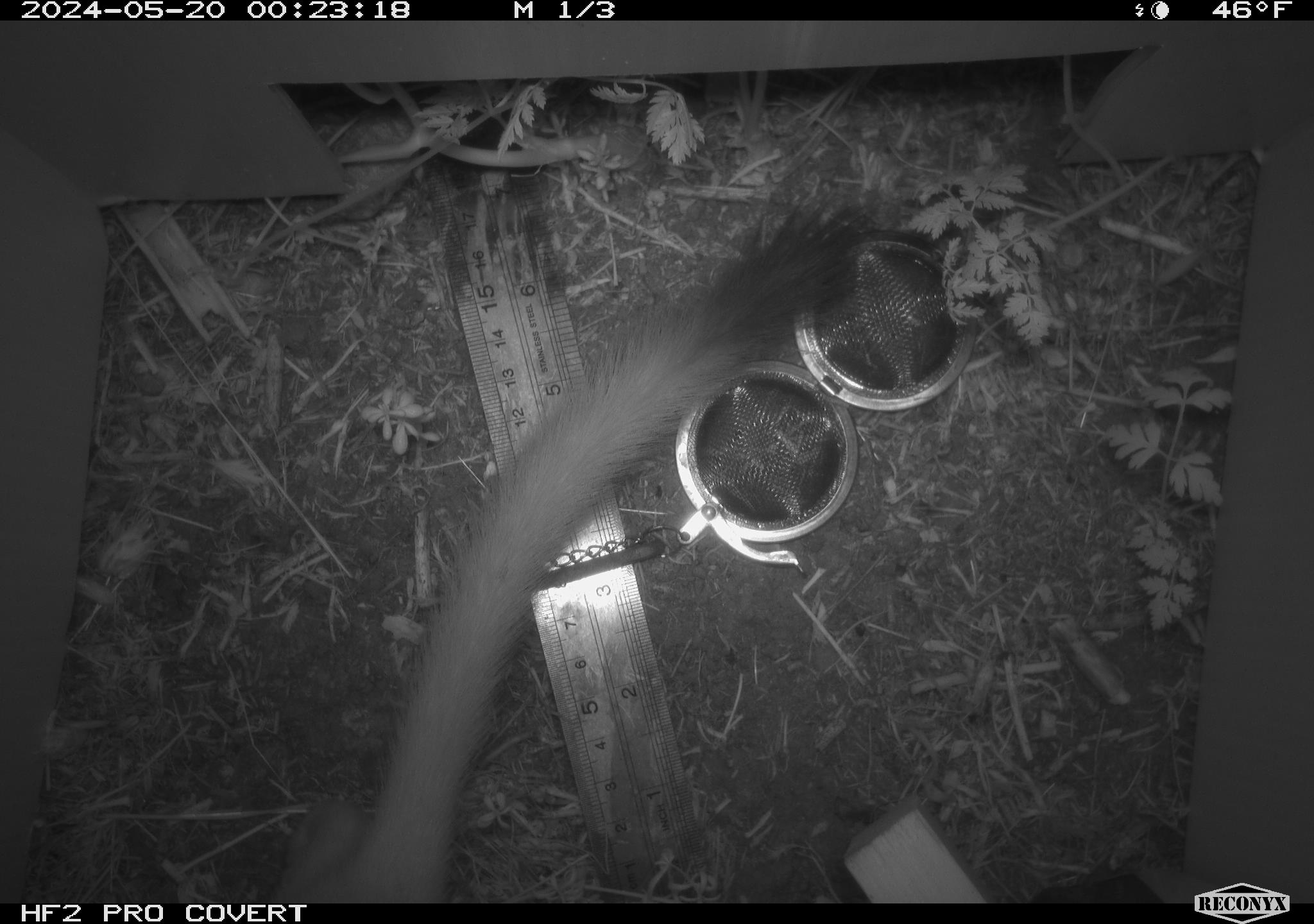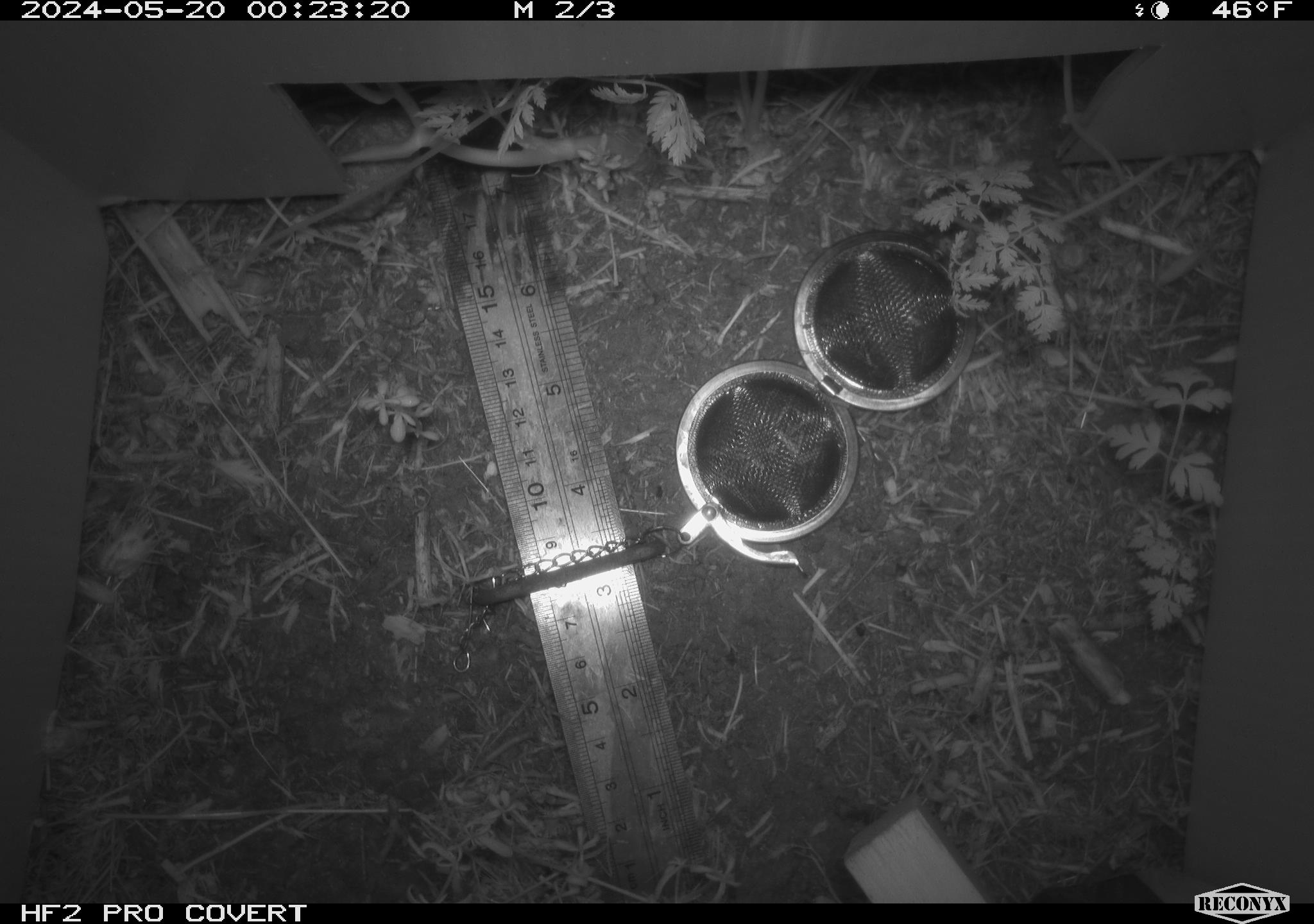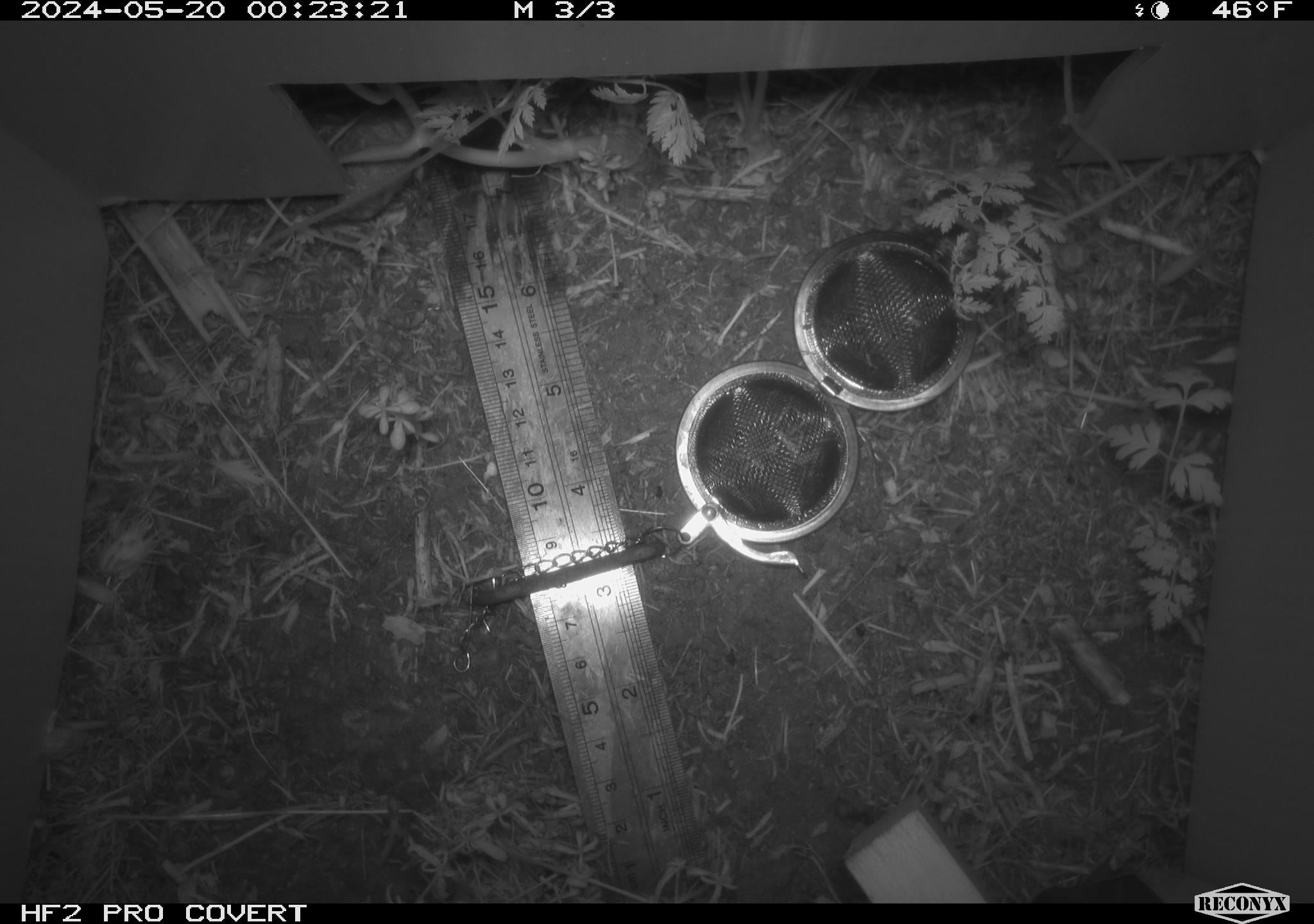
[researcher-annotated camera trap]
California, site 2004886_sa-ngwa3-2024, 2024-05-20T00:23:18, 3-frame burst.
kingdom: Animalia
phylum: Chordata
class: Mammalia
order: Carnivora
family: Mustelidae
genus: Neogale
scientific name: Neogale frenata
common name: long-tailed weasel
Long-tailed weasel (Neogale frenata).